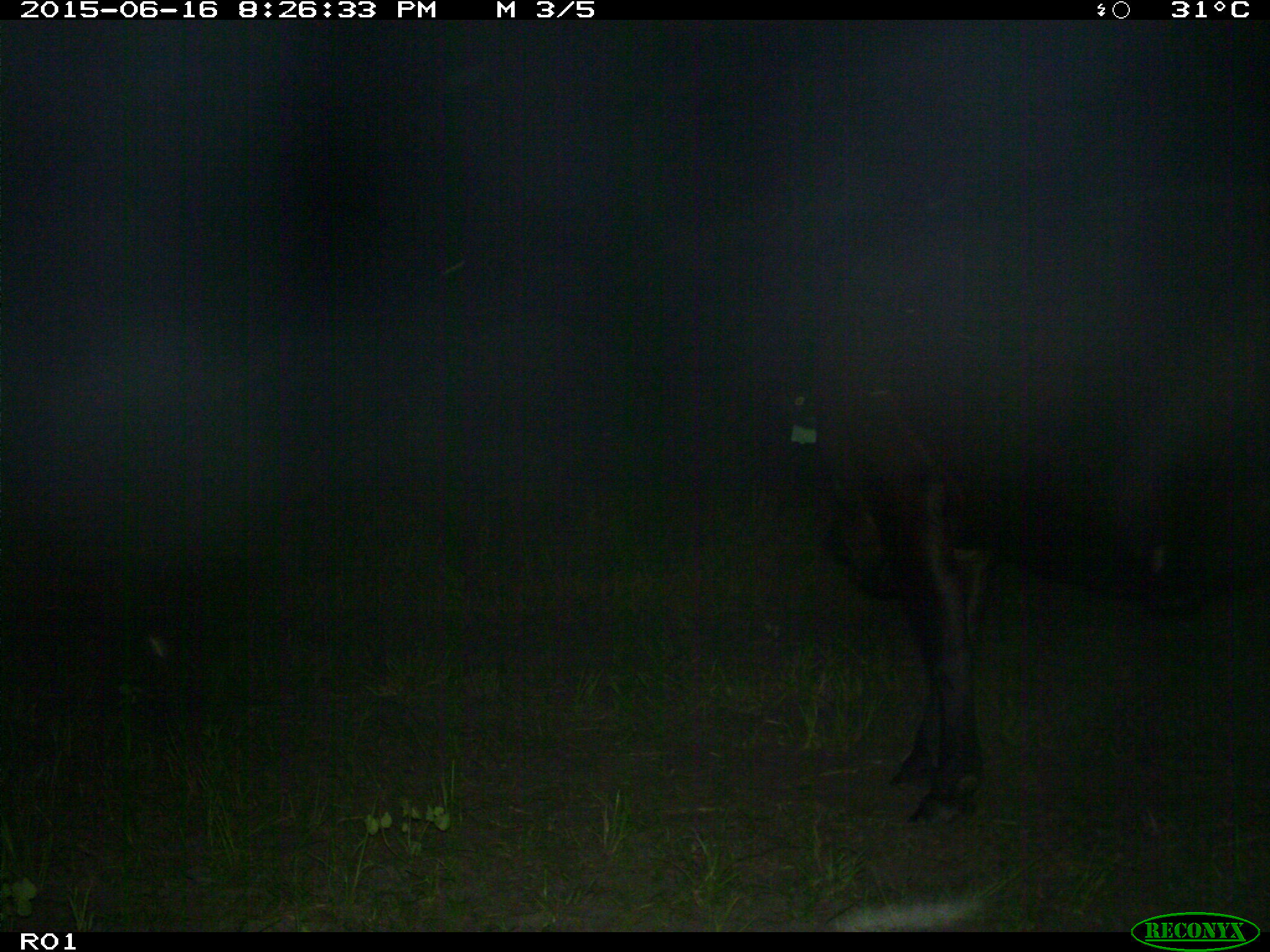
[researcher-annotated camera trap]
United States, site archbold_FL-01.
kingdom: Animalia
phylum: Chordata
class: Mammalia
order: Artiodactyla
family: Bovidae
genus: Bos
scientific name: Bos taurus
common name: domestic cow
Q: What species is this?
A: Bos taurus (domestic cow).